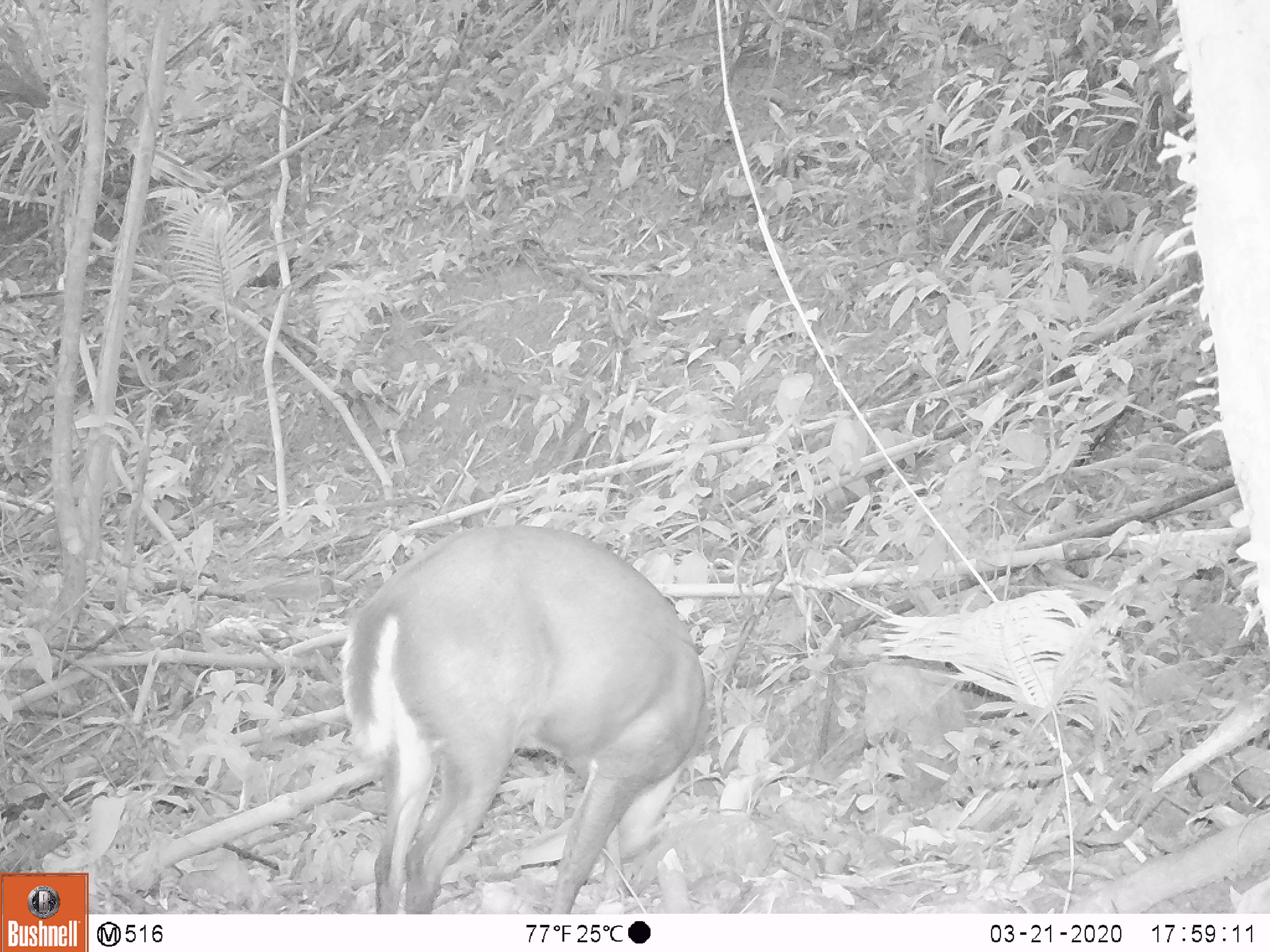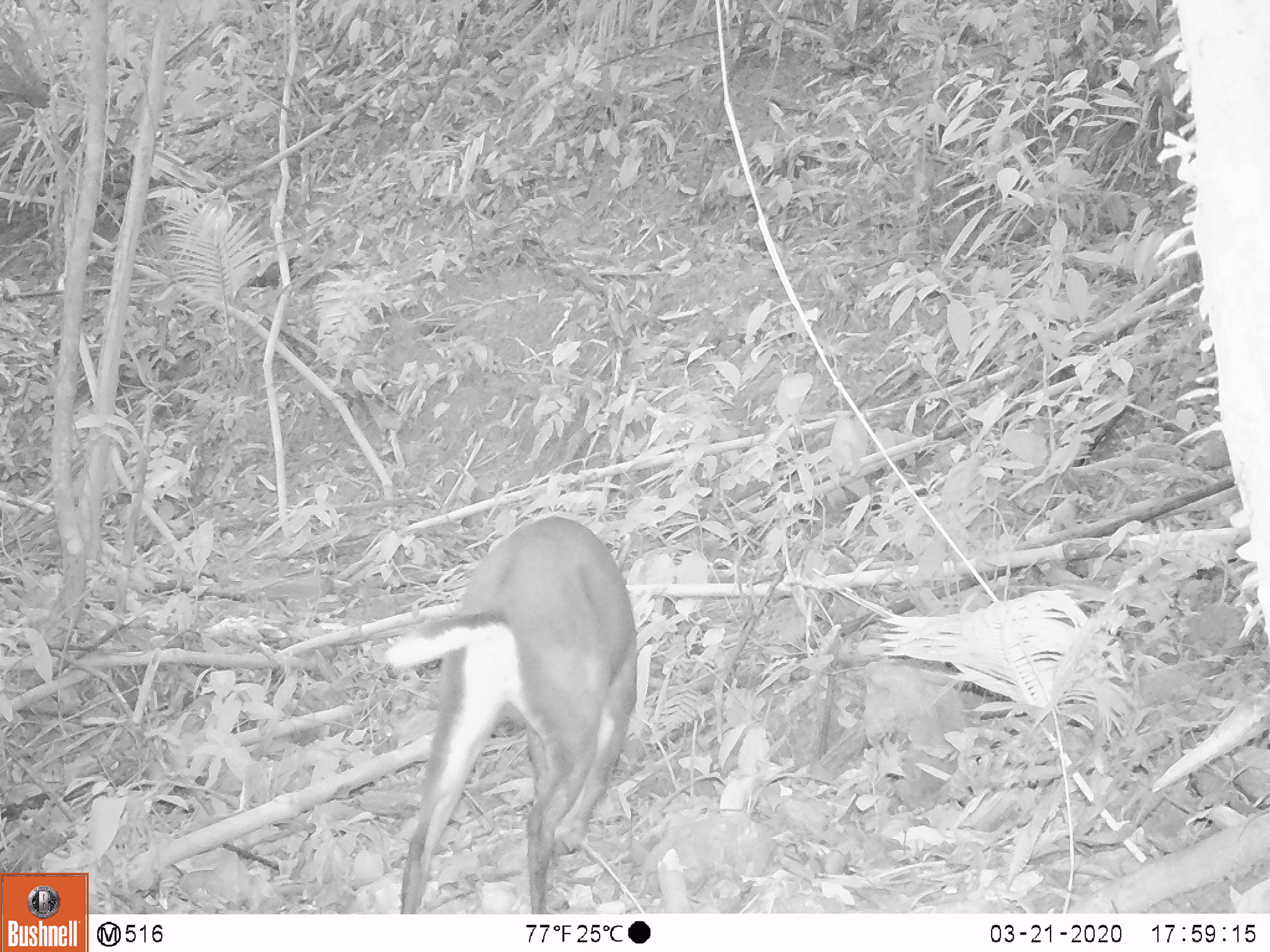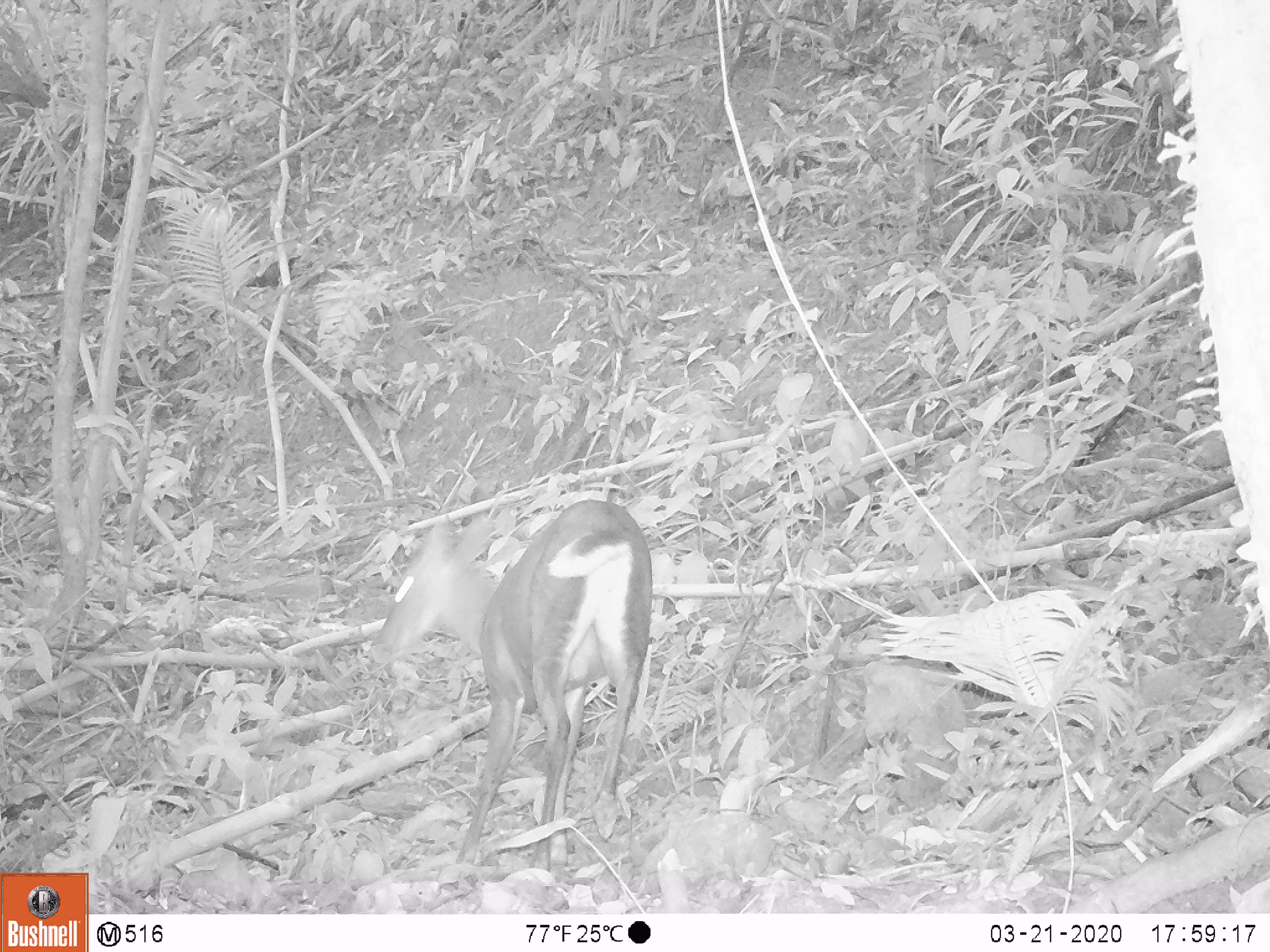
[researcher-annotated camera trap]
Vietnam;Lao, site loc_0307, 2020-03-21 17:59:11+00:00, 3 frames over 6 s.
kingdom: Animalia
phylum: Chordata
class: Mammalia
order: Artiodactyla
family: Cervidae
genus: Muntiacus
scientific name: Muntiacus rooseveltorum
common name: roosevelt's muntjac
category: roosevelts muntjac group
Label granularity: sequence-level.